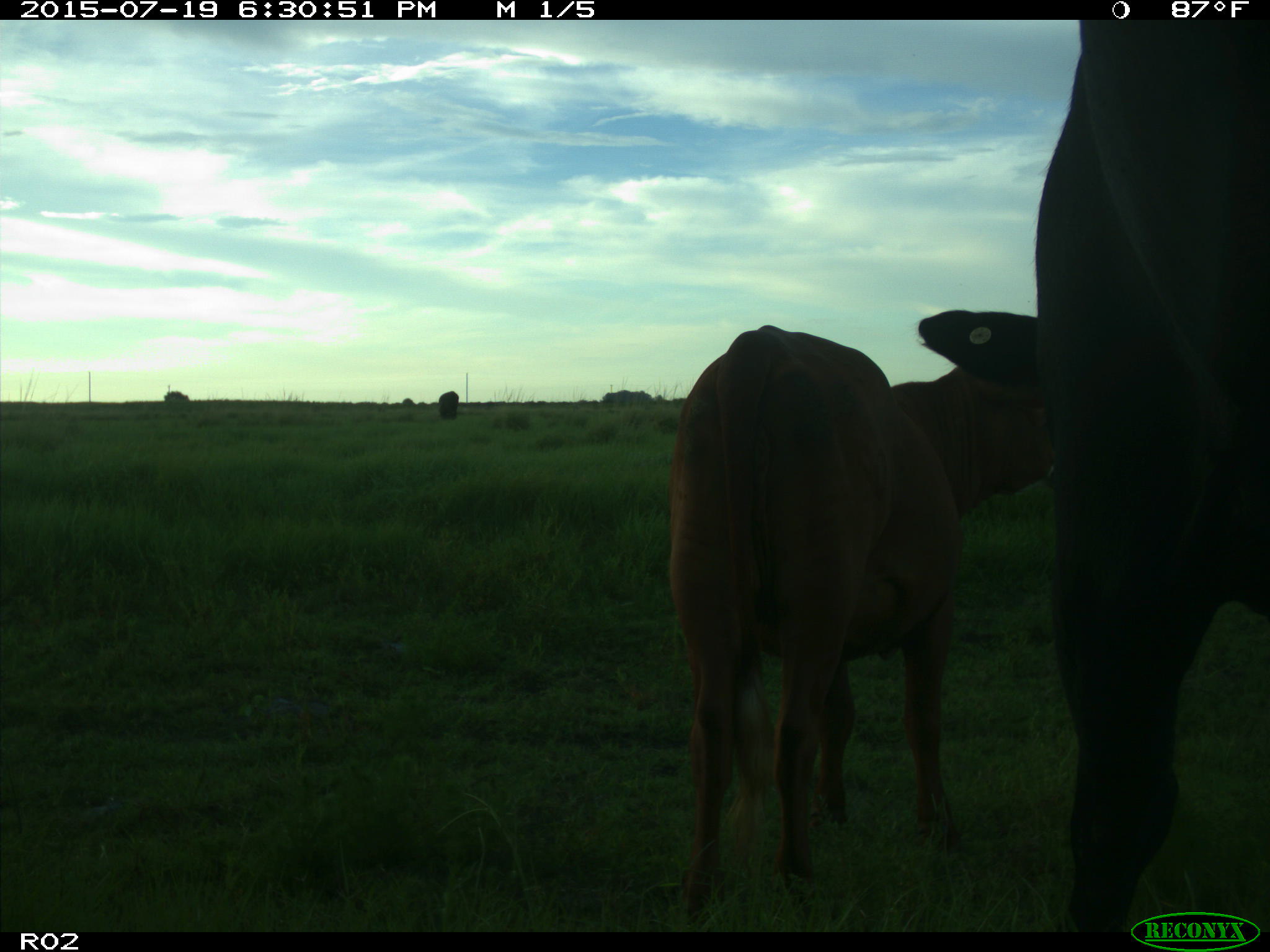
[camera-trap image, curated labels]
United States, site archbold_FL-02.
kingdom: Animalia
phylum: Chordata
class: Mammalia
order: Artiodactyla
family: Bovidae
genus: Bos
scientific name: Bos taurus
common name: domestic cow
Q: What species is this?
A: Bos taurus (domestic cow).